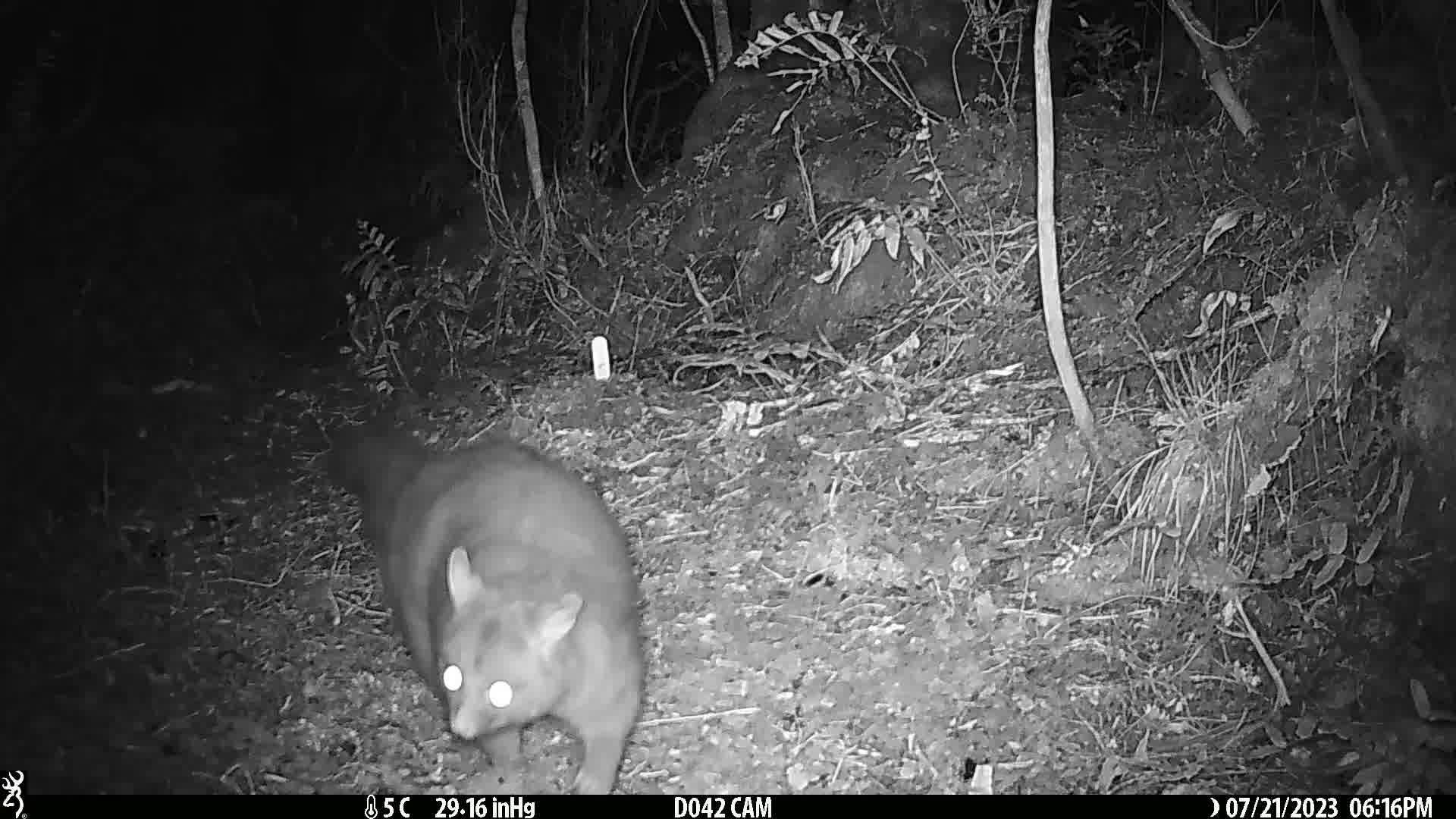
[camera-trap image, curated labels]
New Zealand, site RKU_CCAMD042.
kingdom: Animalia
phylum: Chordata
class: Mammalia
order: Diprotodontia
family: Phalangeridae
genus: Trichosurus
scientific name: Trichosurus vulpecula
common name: common brushtail possum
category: possum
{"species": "possum (common brushtail possum) (Trichosurus vulpecula)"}